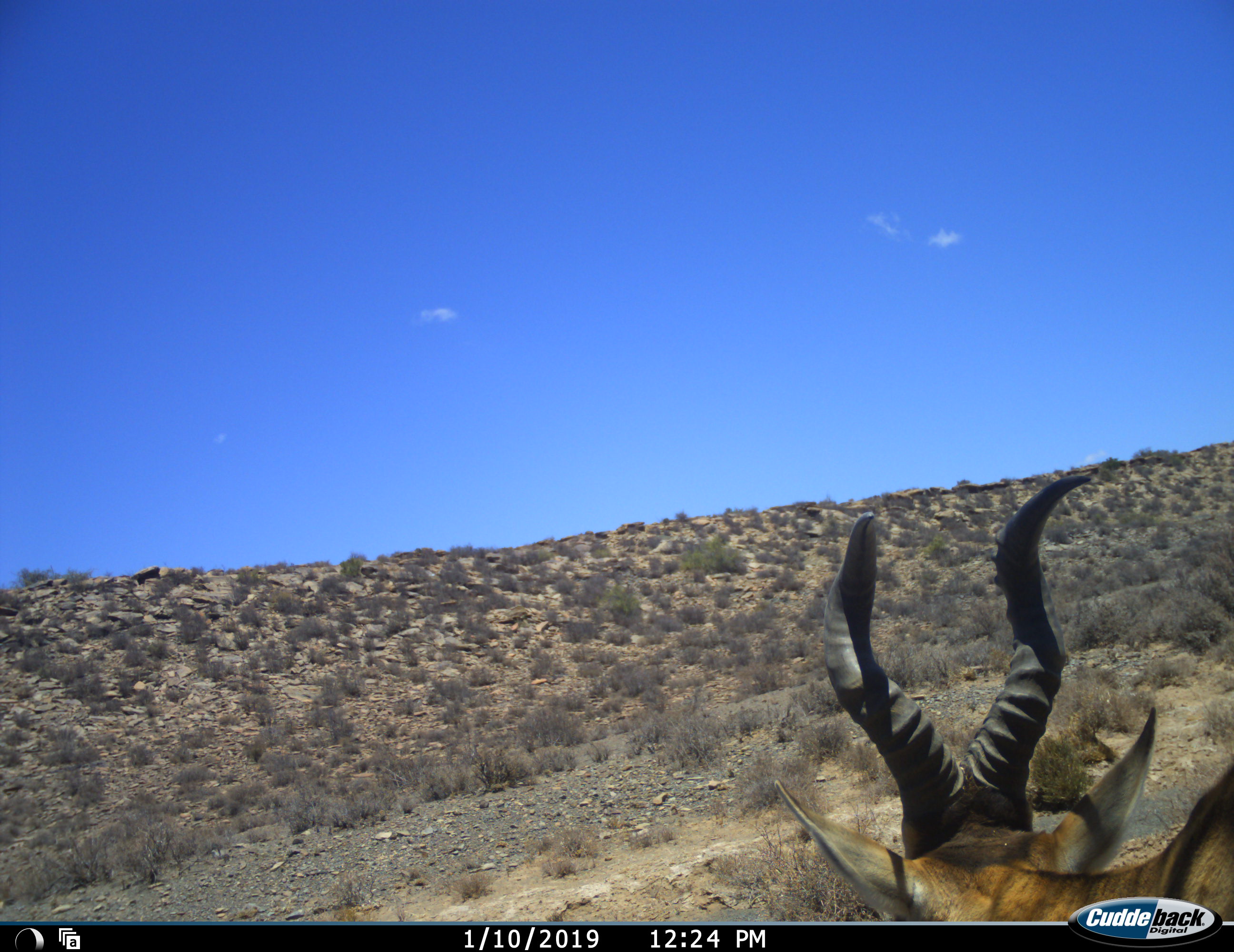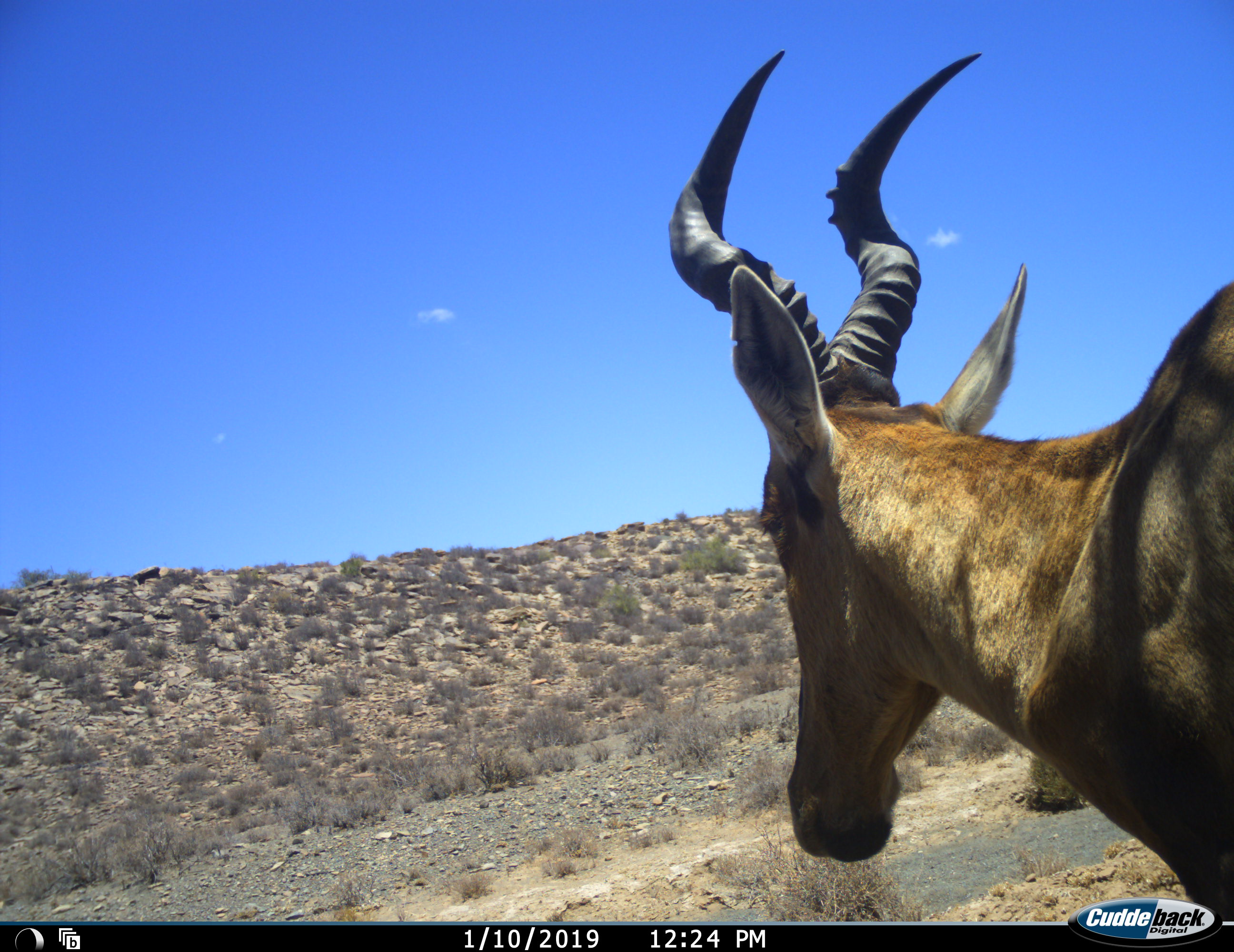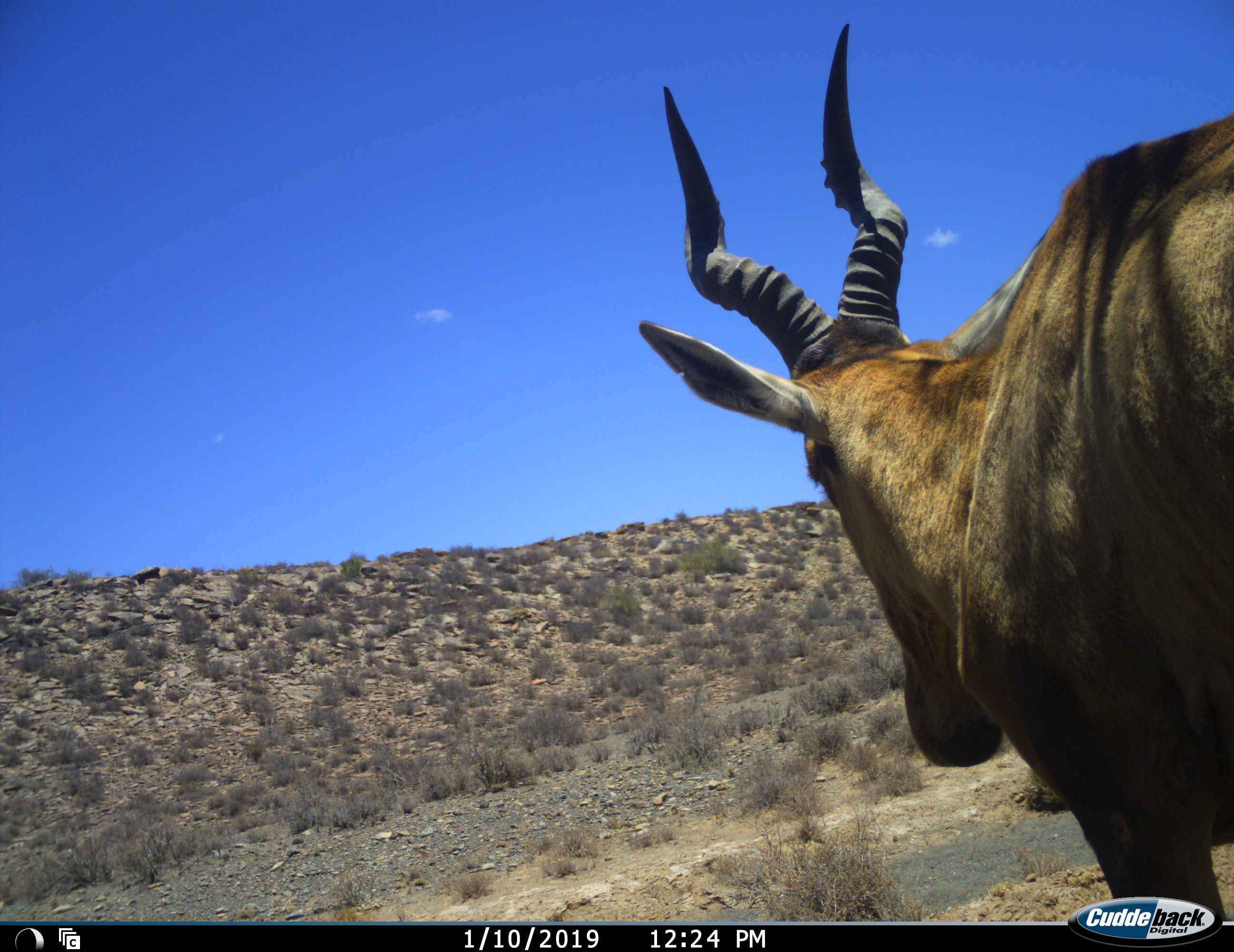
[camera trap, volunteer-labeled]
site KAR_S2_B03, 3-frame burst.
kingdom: Animalia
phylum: Chordata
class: Mammalia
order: Artiodactyla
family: Bovidae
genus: Alcelaphus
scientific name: Alcelaphus buselaphus caama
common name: red hartebeest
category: hartebeestred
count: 1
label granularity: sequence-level